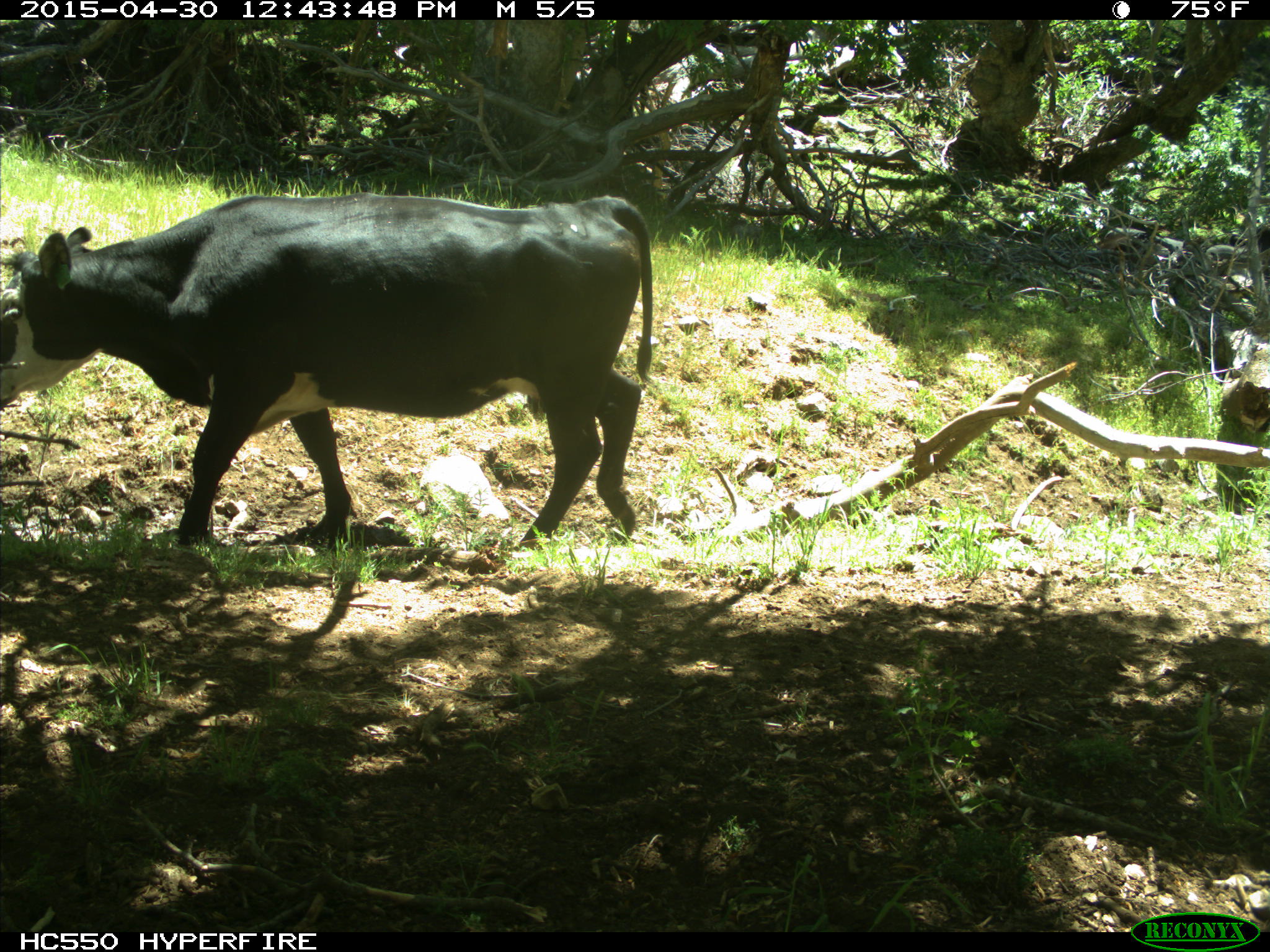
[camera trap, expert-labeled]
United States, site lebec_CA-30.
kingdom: Animalia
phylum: Chordata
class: Mammalia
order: Artiodactyla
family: Bovidae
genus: Bos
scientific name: Bos taurus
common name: domestic cow